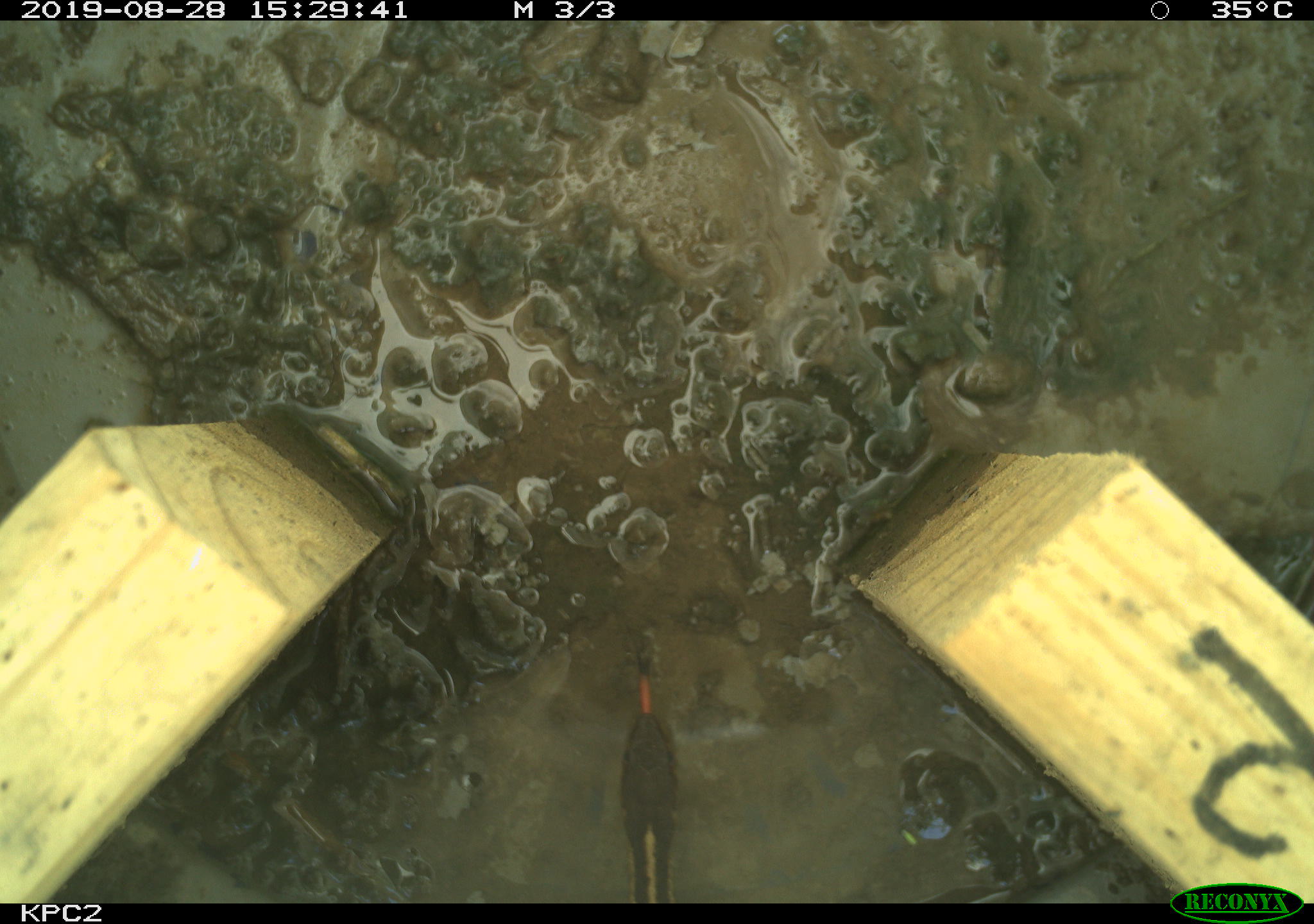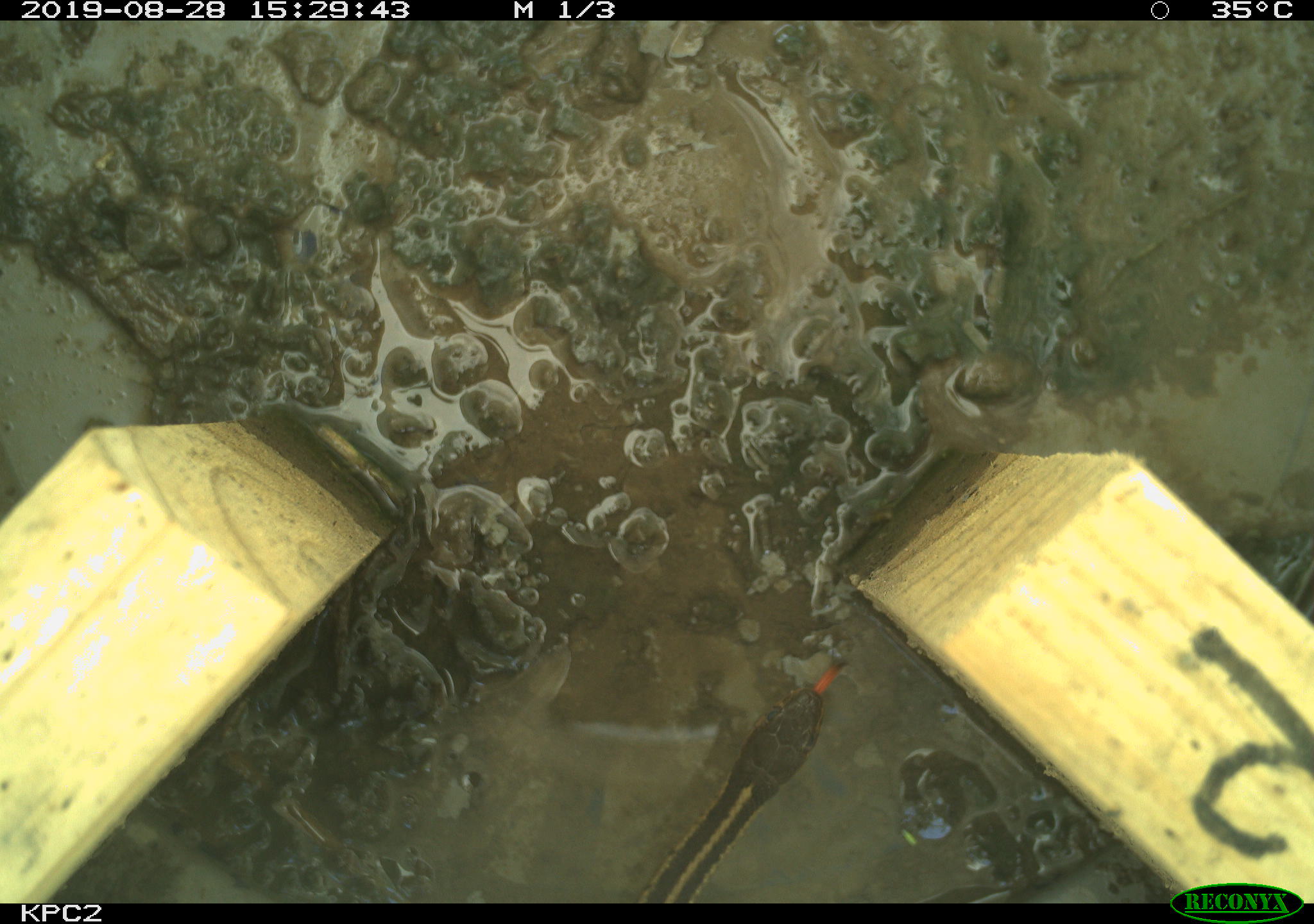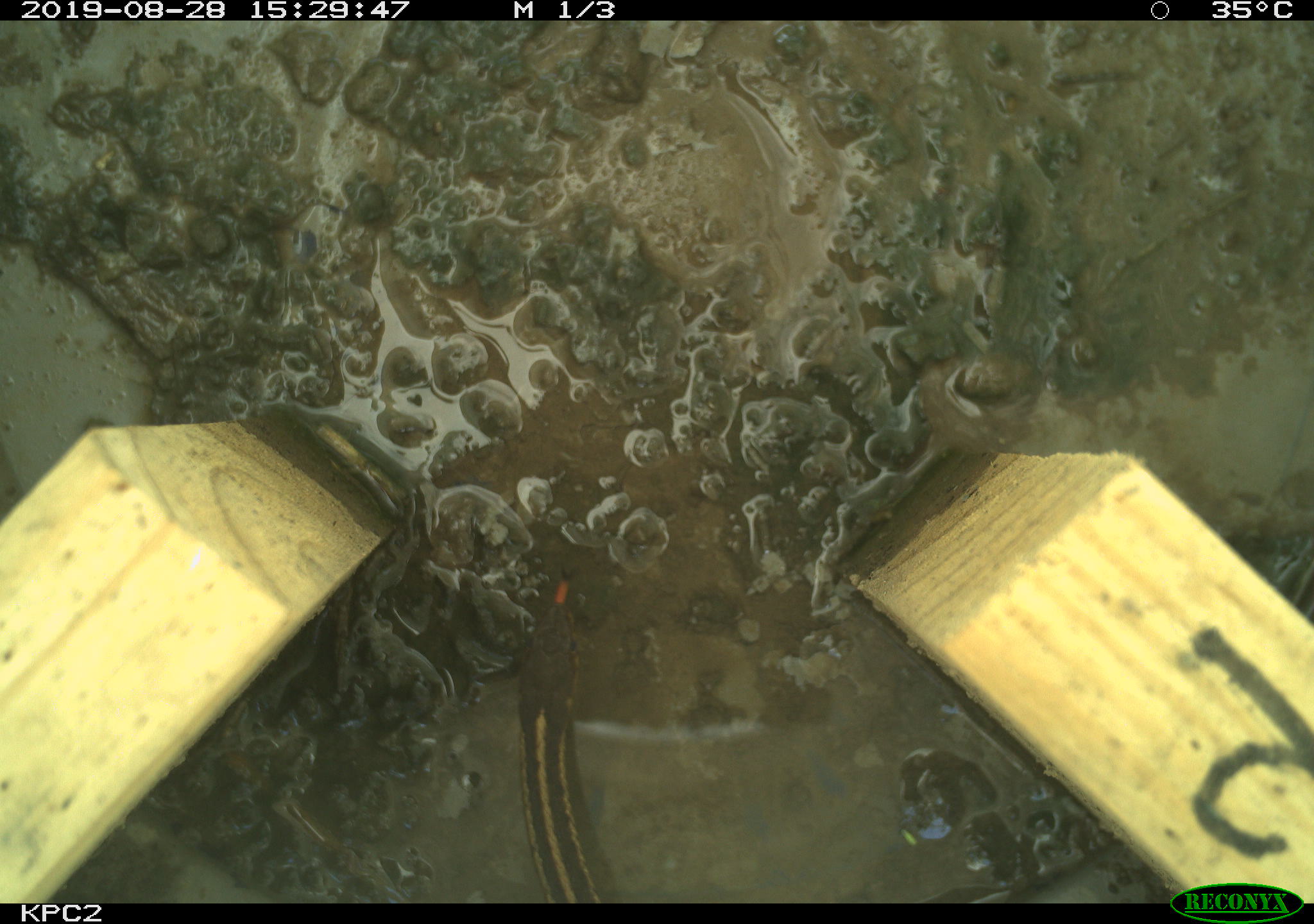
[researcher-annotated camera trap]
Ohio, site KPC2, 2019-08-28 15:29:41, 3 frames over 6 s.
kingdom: Animalia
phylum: Chordata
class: Reptilia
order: Squamata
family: Colubridae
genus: Thamnophis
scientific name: Thamnophis sirtalis sirtalis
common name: eastern gartersnake